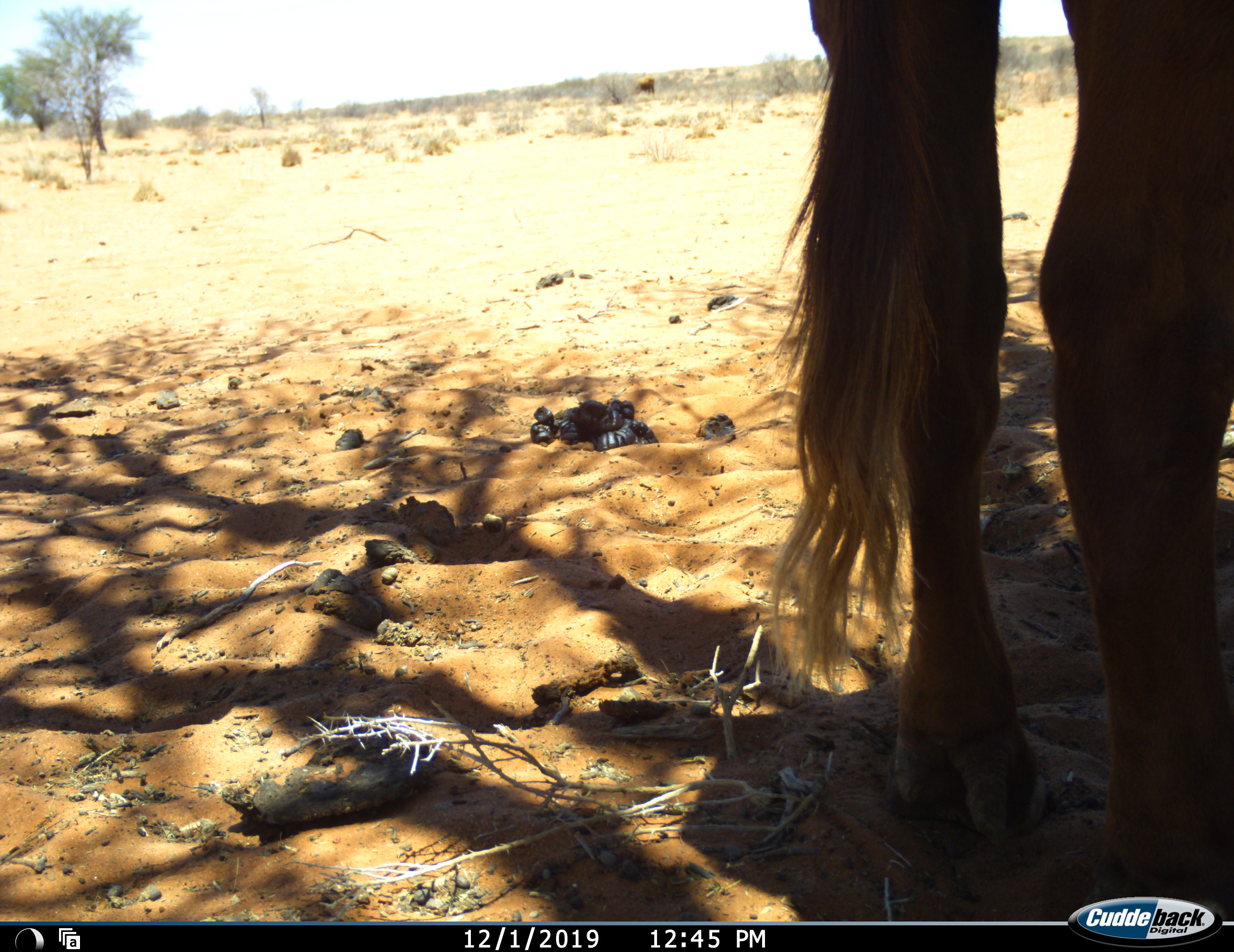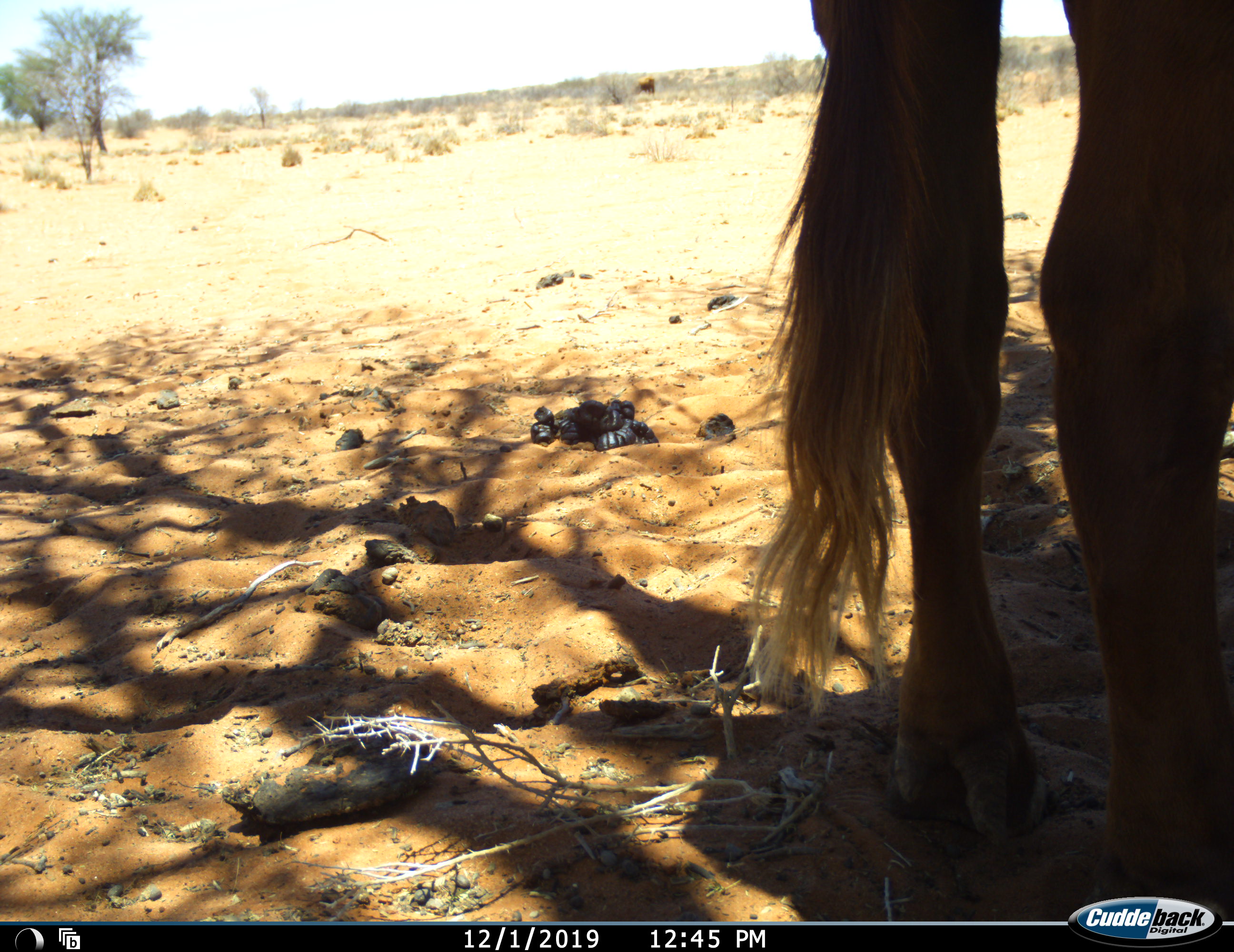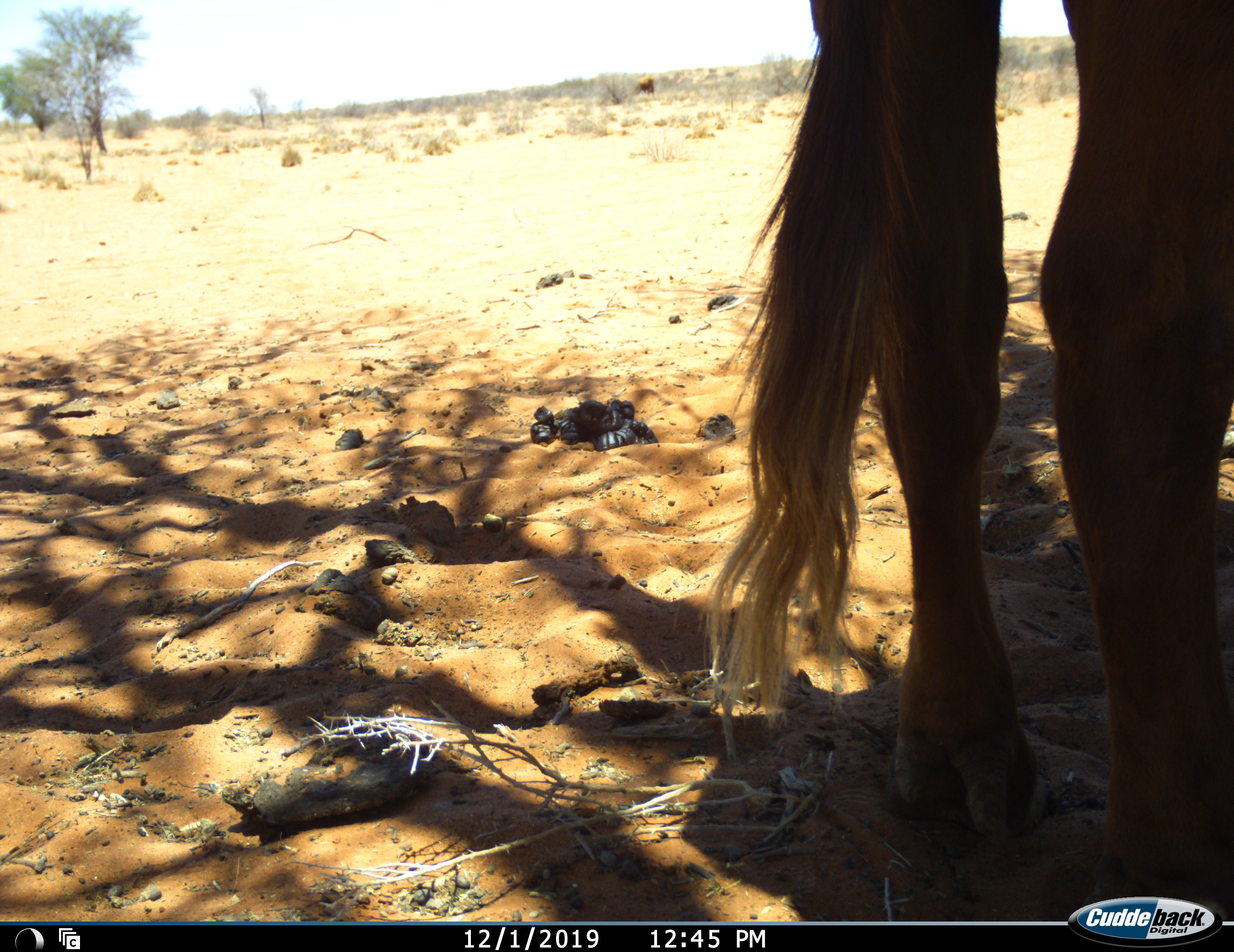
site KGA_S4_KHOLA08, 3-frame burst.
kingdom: Animalia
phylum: Chordata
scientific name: Vertebrata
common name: domestic animal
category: domesticanimal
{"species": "domesticanimal (domestic animal) (Vertebrata)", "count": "2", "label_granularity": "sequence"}